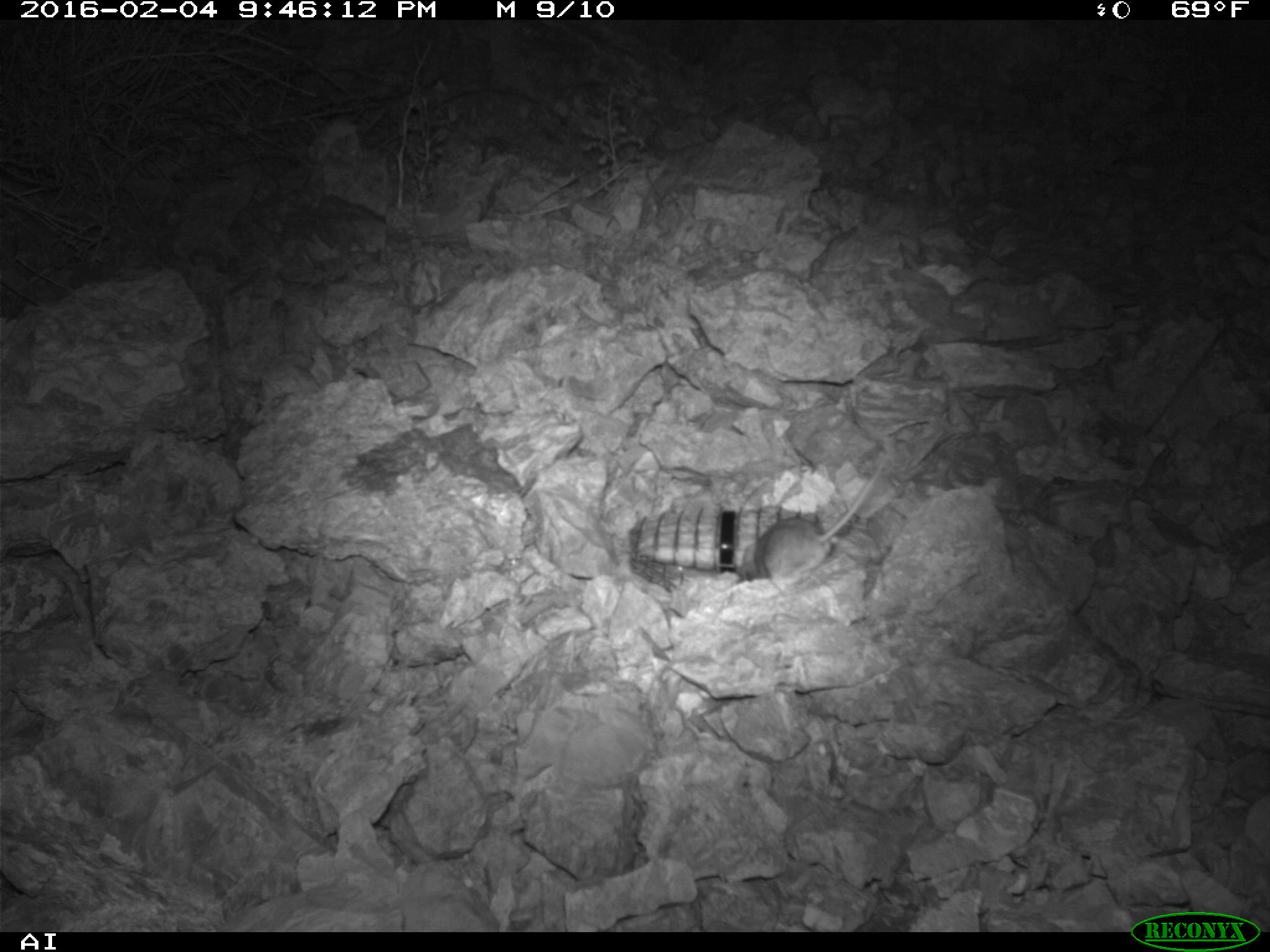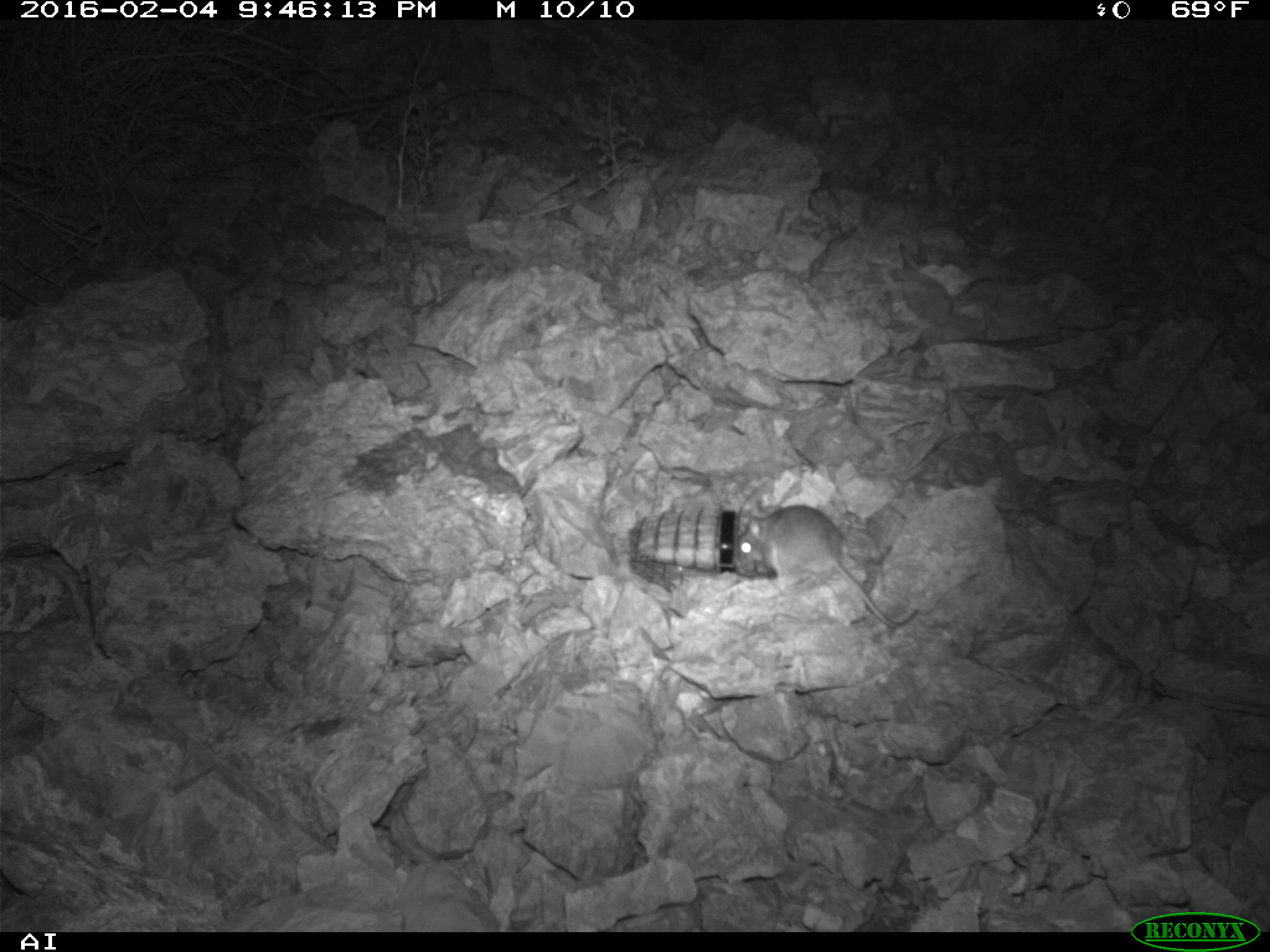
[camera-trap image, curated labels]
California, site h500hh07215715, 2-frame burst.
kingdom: Animalia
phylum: Chordata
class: Mammalia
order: Rodentia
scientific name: Rodentia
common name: rodent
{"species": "rodent (Rodentia)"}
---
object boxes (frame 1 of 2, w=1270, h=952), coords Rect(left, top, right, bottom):
rodent: Rect(761, 452, 887, 583)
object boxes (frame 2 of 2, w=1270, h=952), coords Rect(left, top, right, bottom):
rodent: Rect(734, 505, 918, 627)